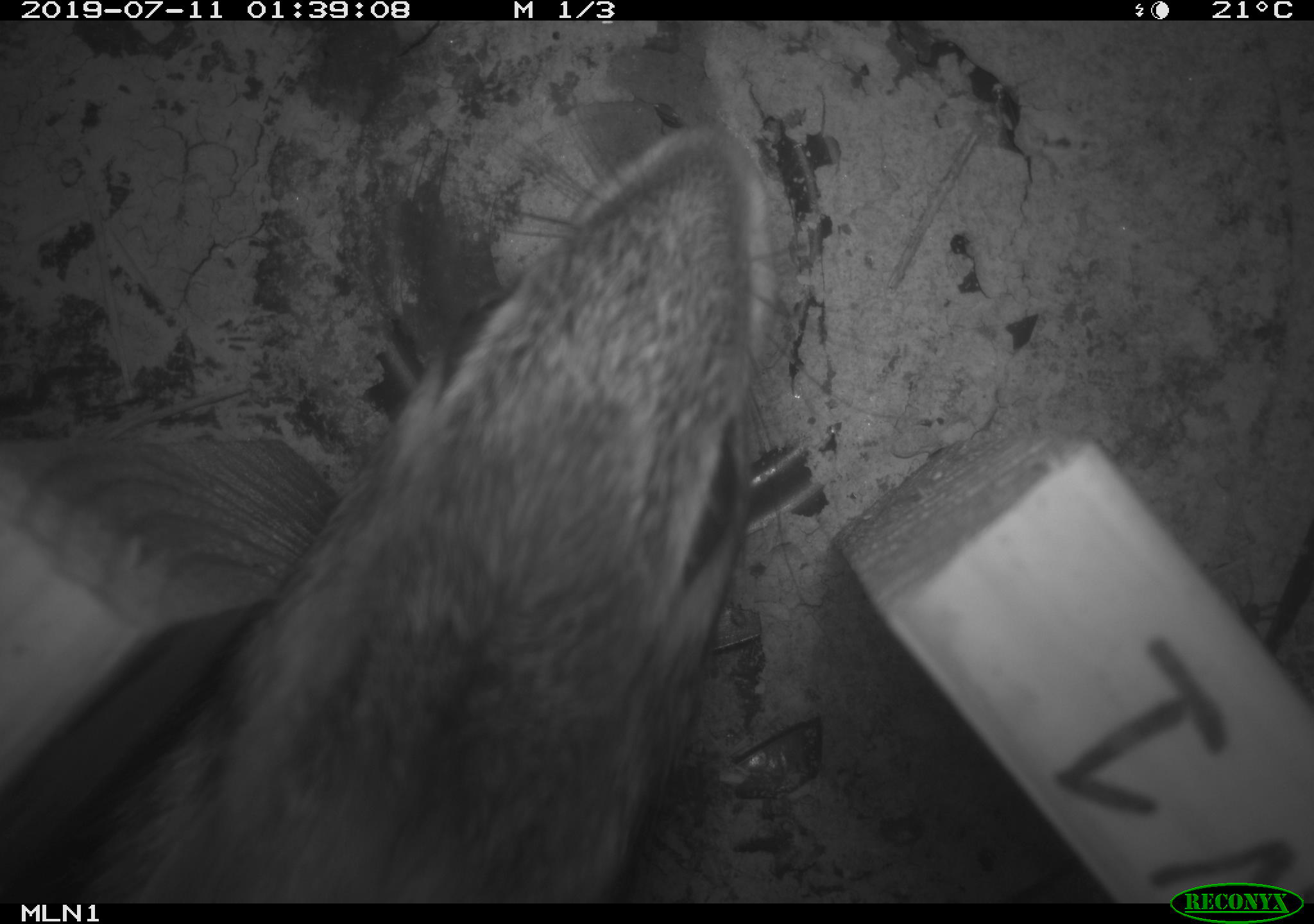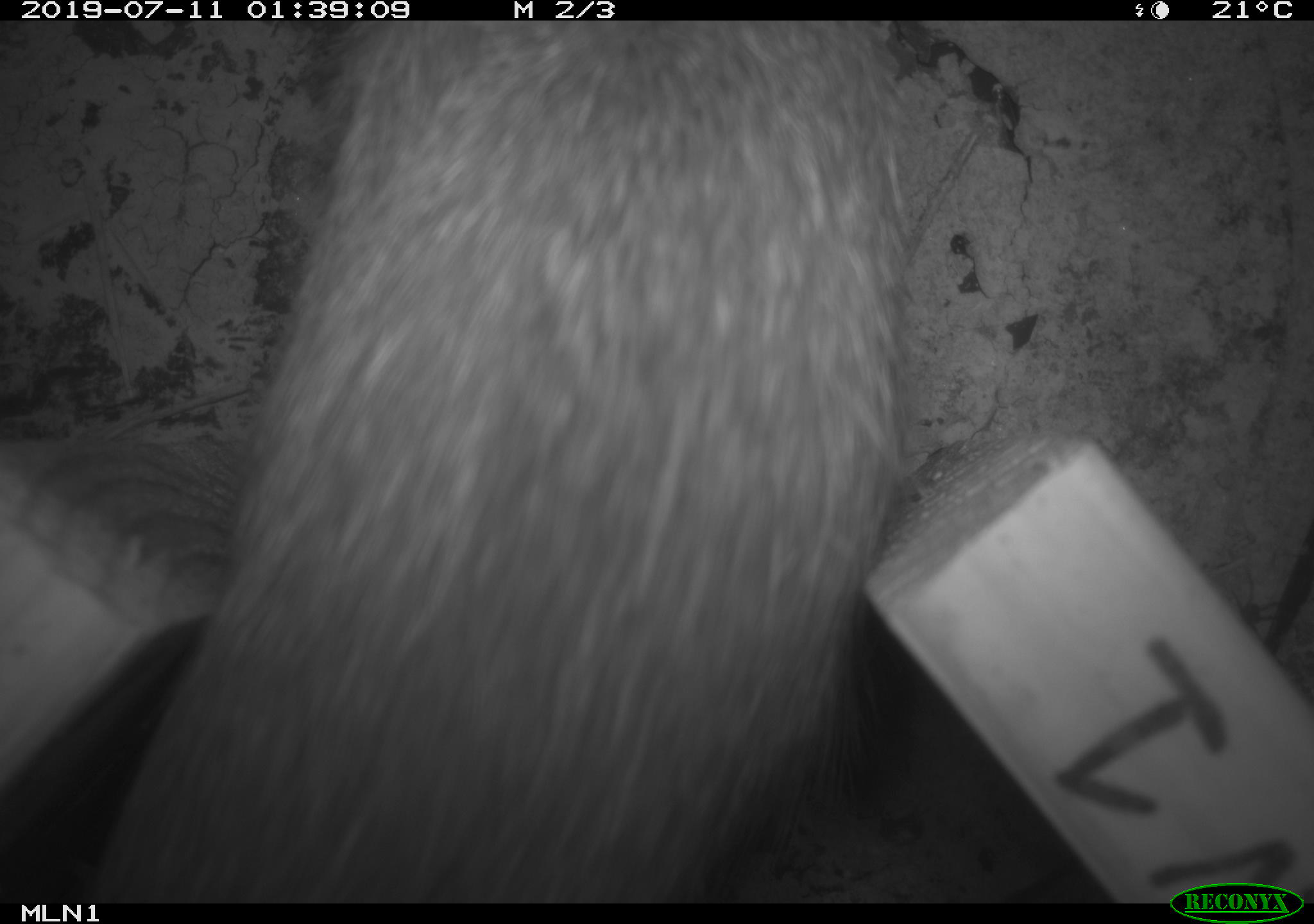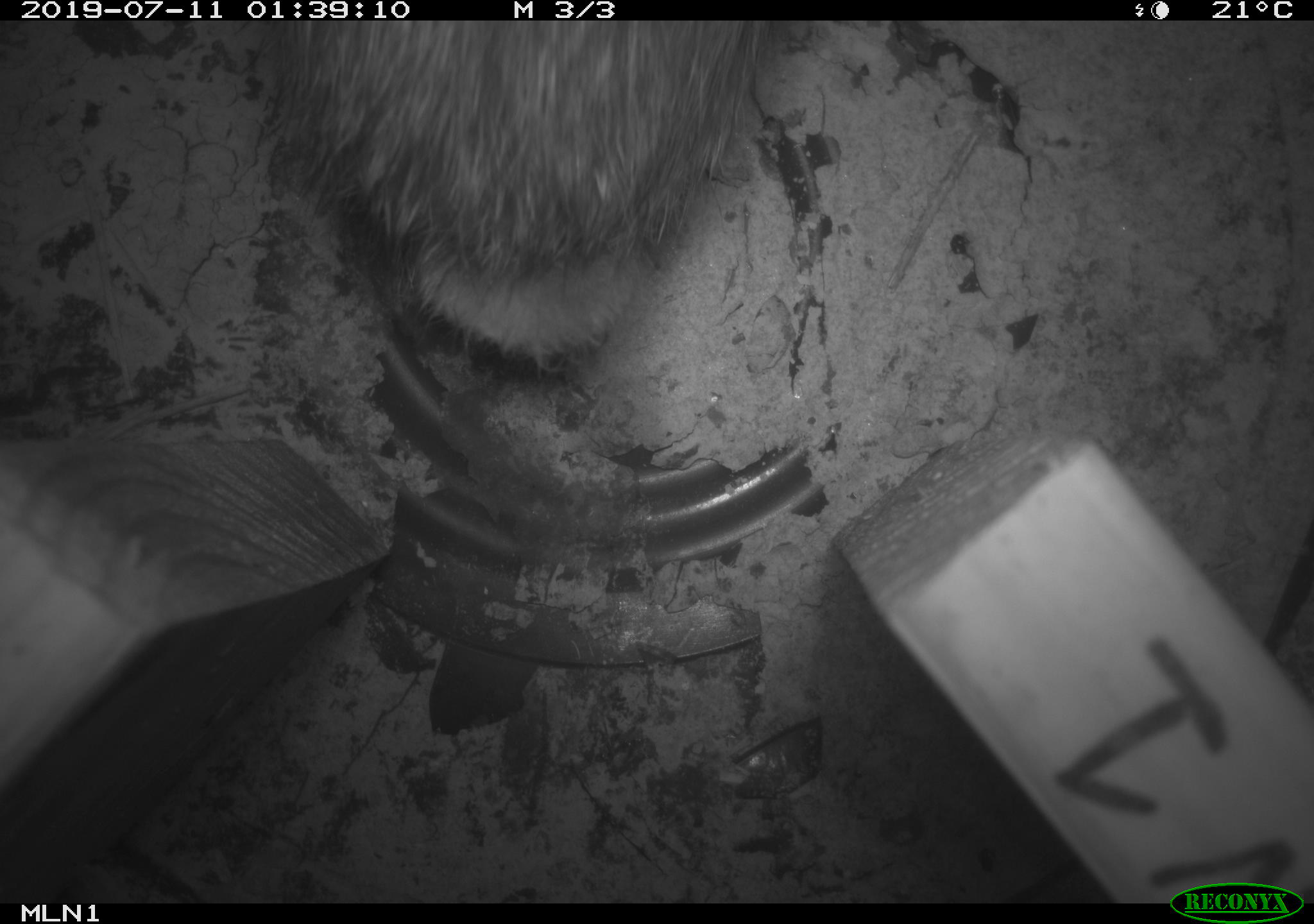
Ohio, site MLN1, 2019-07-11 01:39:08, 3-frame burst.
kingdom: Animalia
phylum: Chordata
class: Mammalia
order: Lagomorpha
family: Leporidae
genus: Sylvilagus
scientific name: Sylvilagus floridanus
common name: eastern cottontail